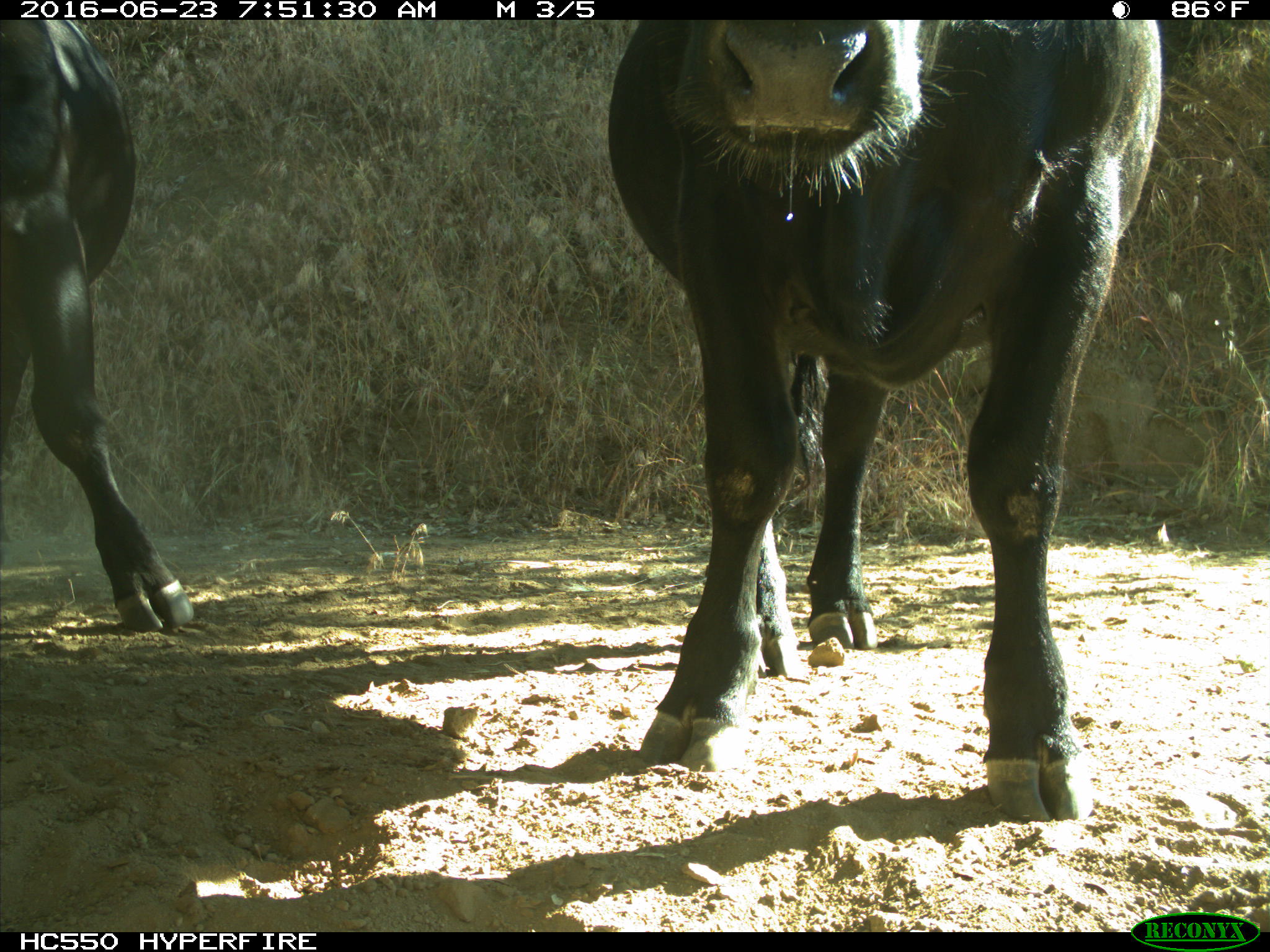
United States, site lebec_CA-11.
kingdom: Animalia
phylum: Chordata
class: Mammalia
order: Artiodactyla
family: Bovidae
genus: Bos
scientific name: Bos taurus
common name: domestic cow